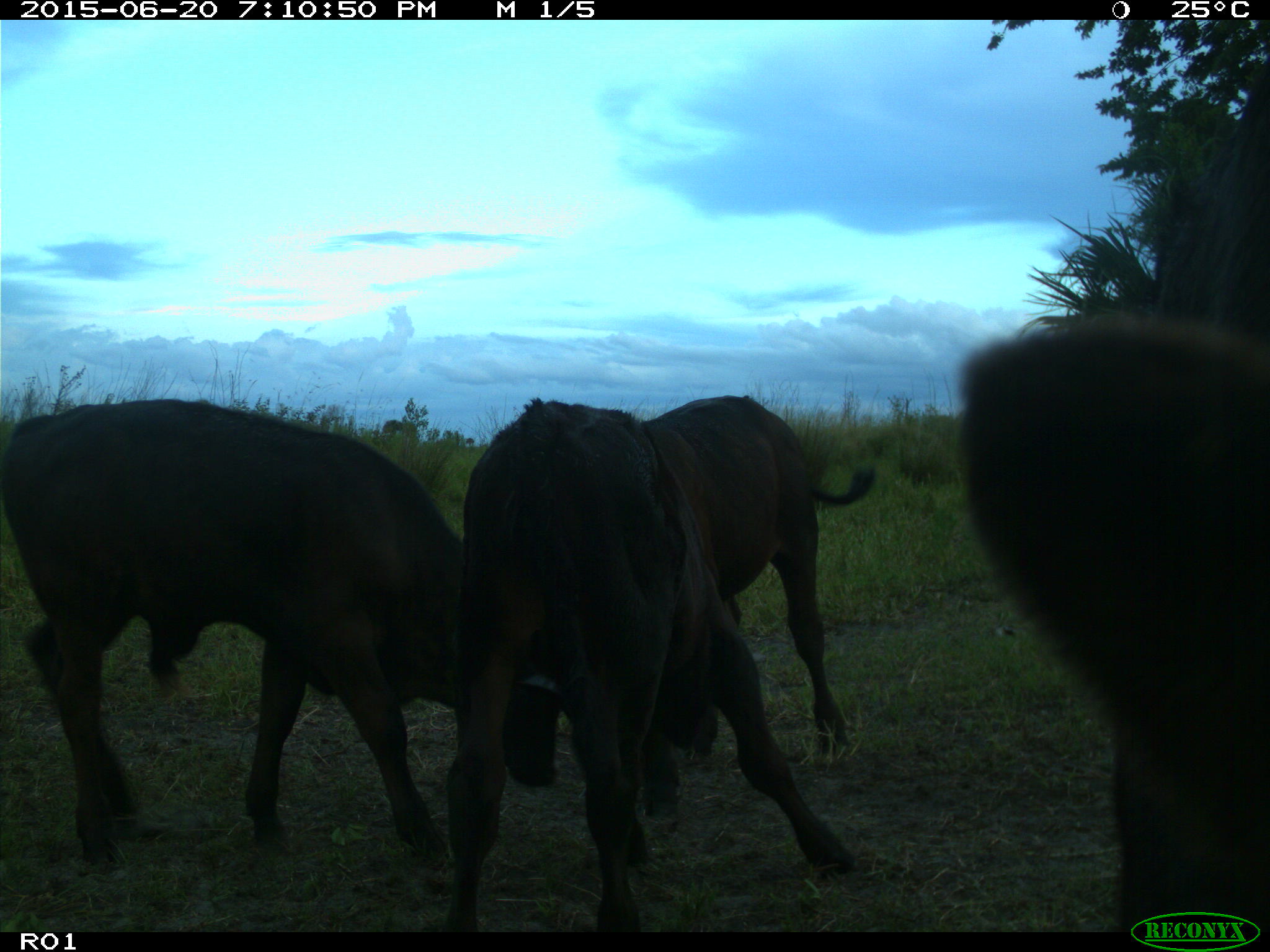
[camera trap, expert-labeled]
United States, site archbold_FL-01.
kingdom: Animalia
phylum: Chordata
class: Mammalia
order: Artiodactyla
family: Bovidae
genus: Bos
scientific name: Bos taurus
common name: domestic cow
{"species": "Bos taurus (domestic cow)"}